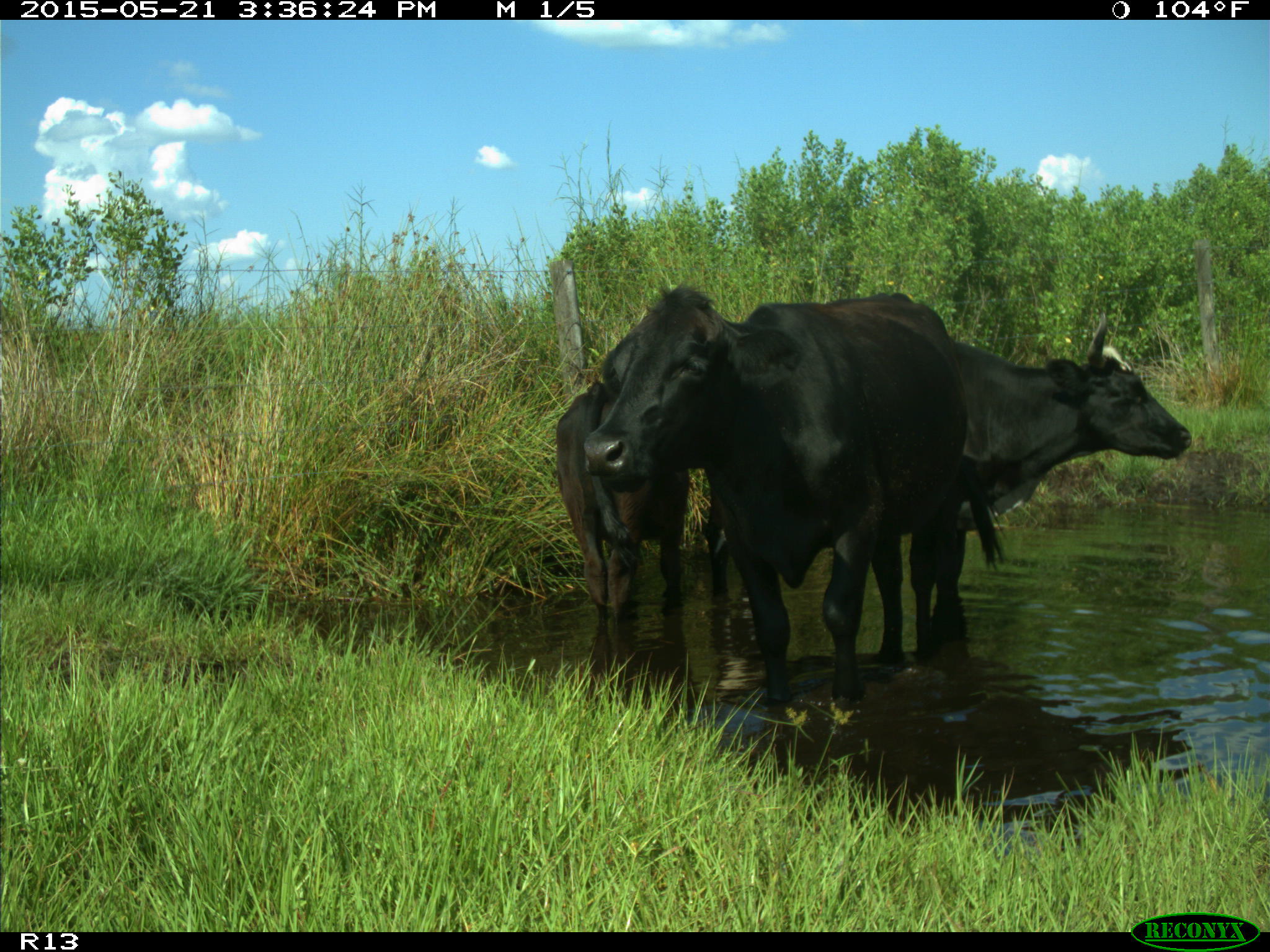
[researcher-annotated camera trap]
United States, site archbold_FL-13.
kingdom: Animalia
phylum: Chordata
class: Mammalia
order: Artiodactyla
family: Bovidae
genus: Bos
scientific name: Bos taurus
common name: domestic cow